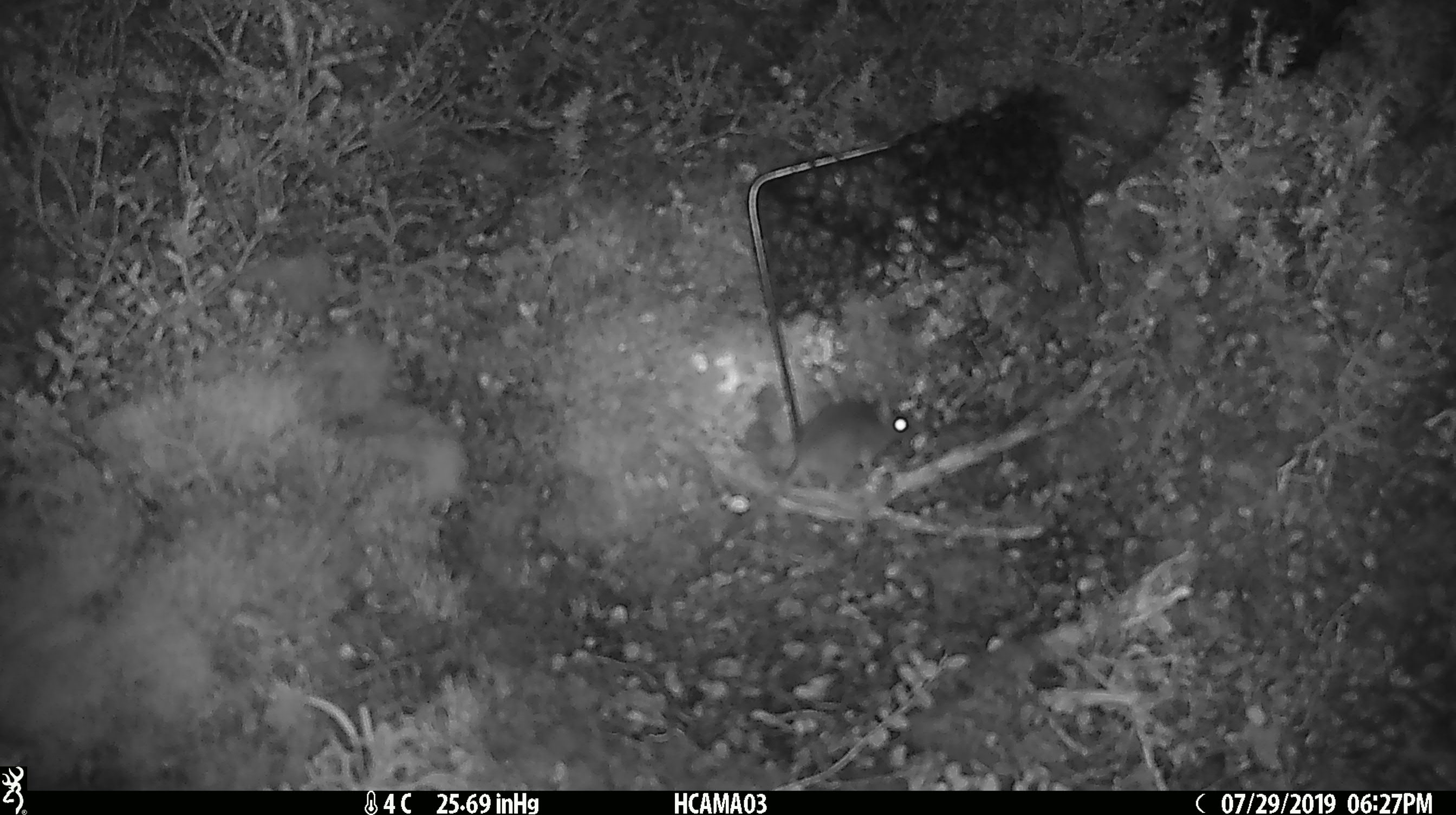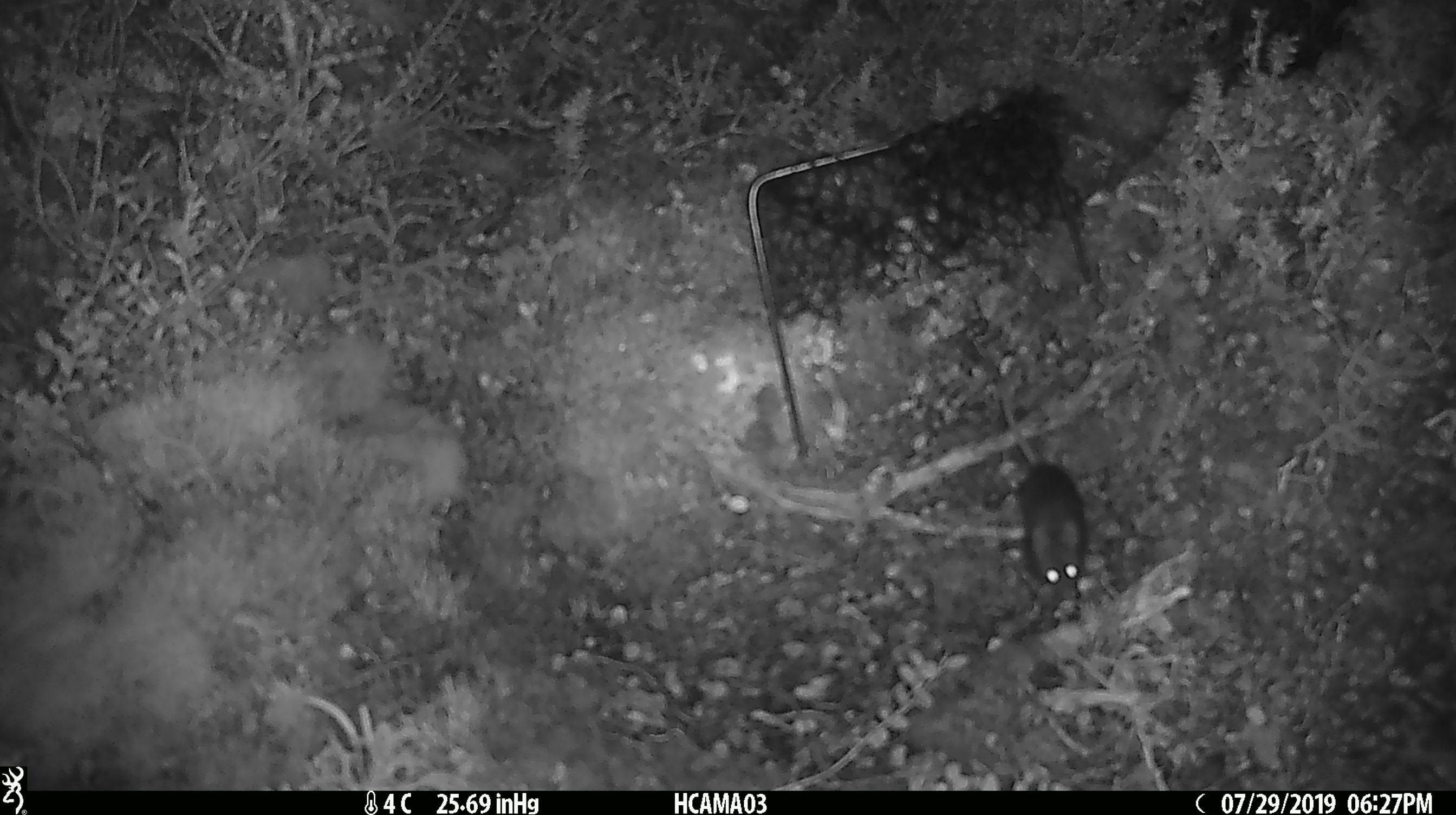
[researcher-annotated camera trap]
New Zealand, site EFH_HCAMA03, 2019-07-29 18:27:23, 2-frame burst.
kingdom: Animalia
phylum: Chordata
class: Mammalia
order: Rodentia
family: Muridae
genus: Mus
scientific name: Mus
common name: mouse